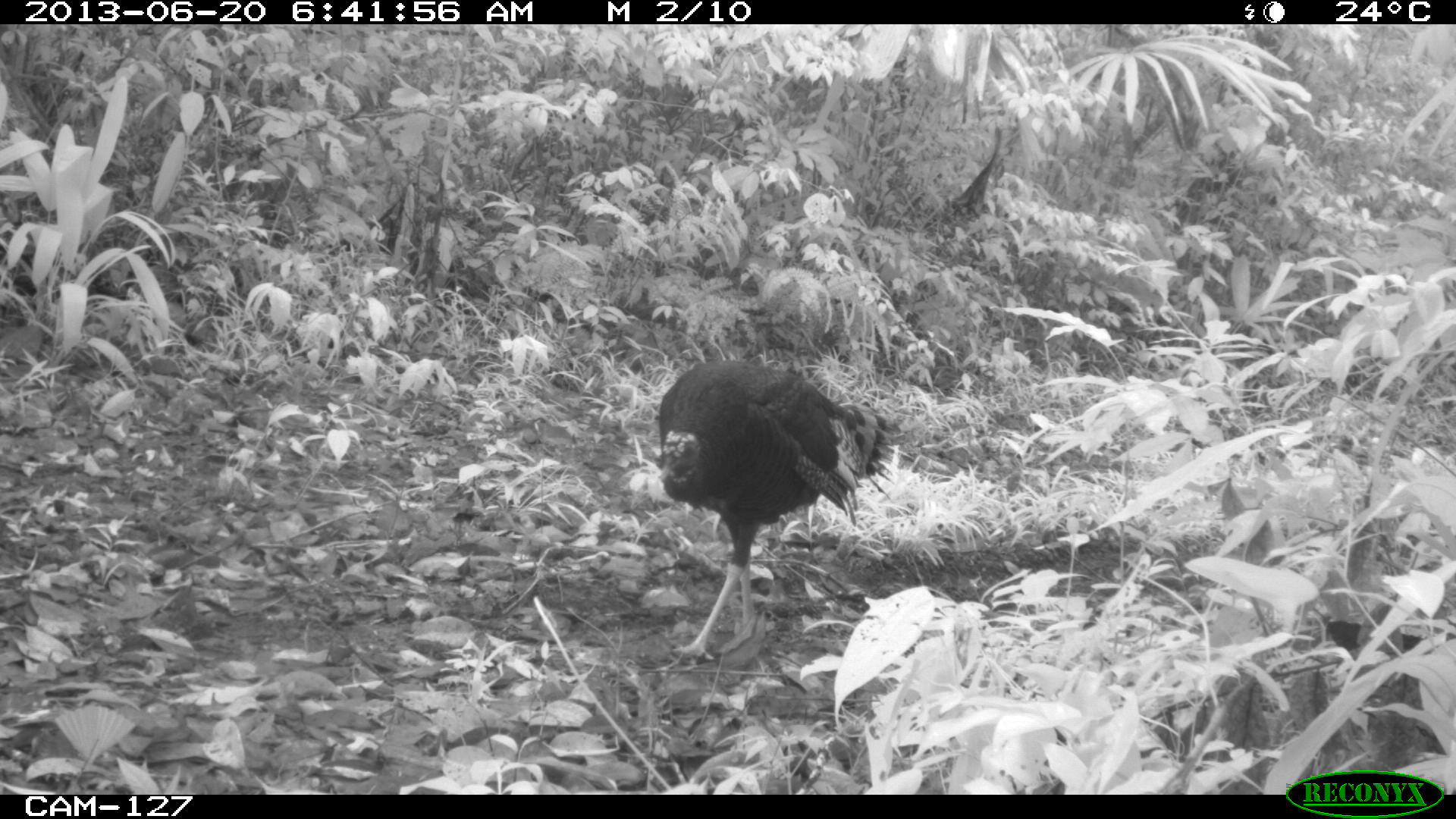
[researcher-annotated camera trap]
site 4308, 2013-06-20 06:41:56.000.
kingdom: Animalia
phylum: Chordata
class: Aves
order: Galliformes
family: Phasianidae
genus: Meleagris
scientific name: Meleagris ocellata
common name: ocellated turkey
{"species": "Meleagris ocellata (ocellated turkey)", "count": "1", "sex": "female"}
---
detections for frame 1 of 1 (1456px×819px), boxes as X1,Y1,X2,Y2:
meleagris ocellata: 655,359,902,658